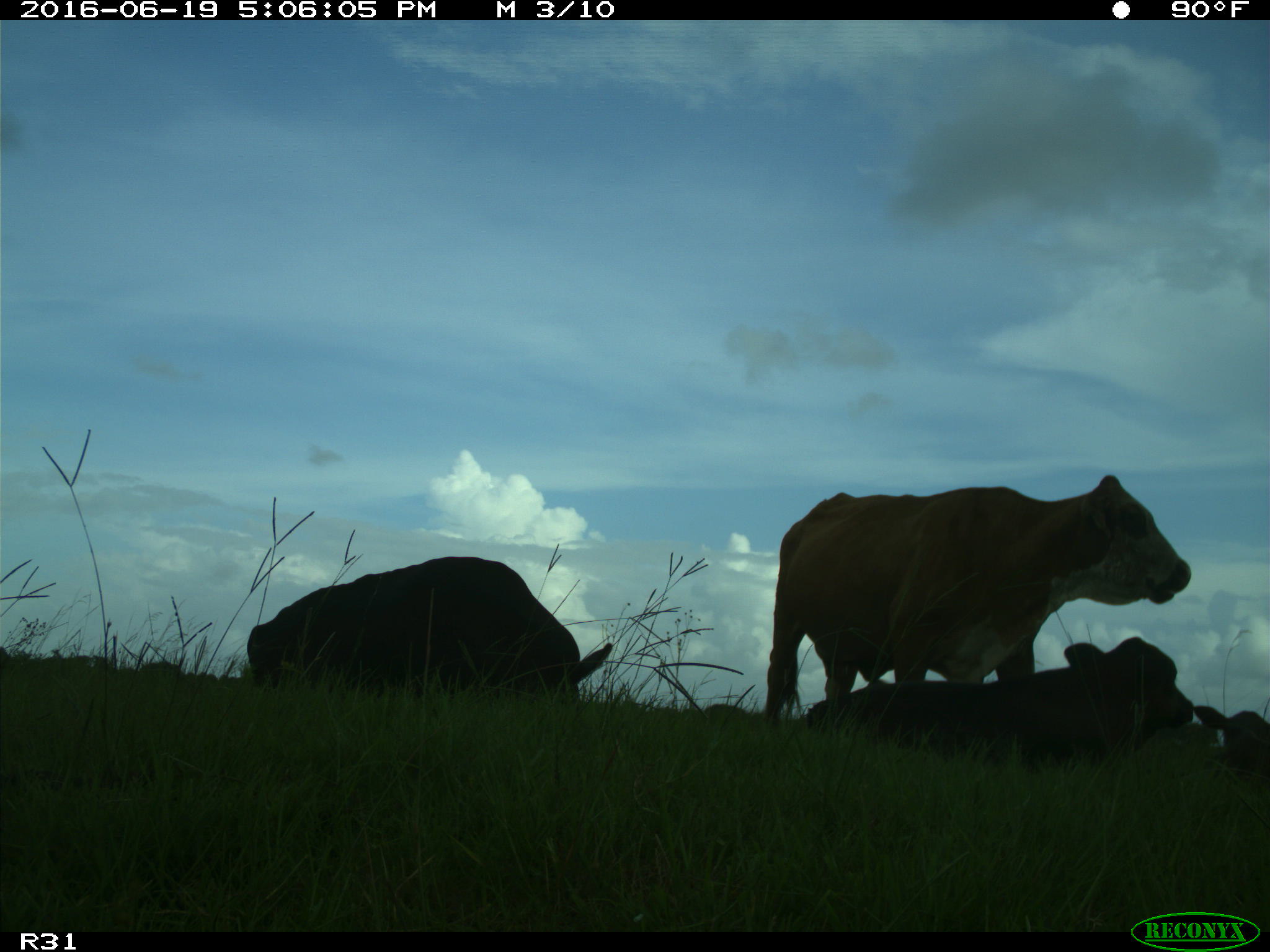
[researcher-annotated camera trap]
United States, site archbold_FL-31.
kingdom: Animalia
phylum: Chordata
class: Mammalia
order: Artiodactyla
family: Bovidae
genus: Bos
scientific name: Bos taurus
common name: domestic cow